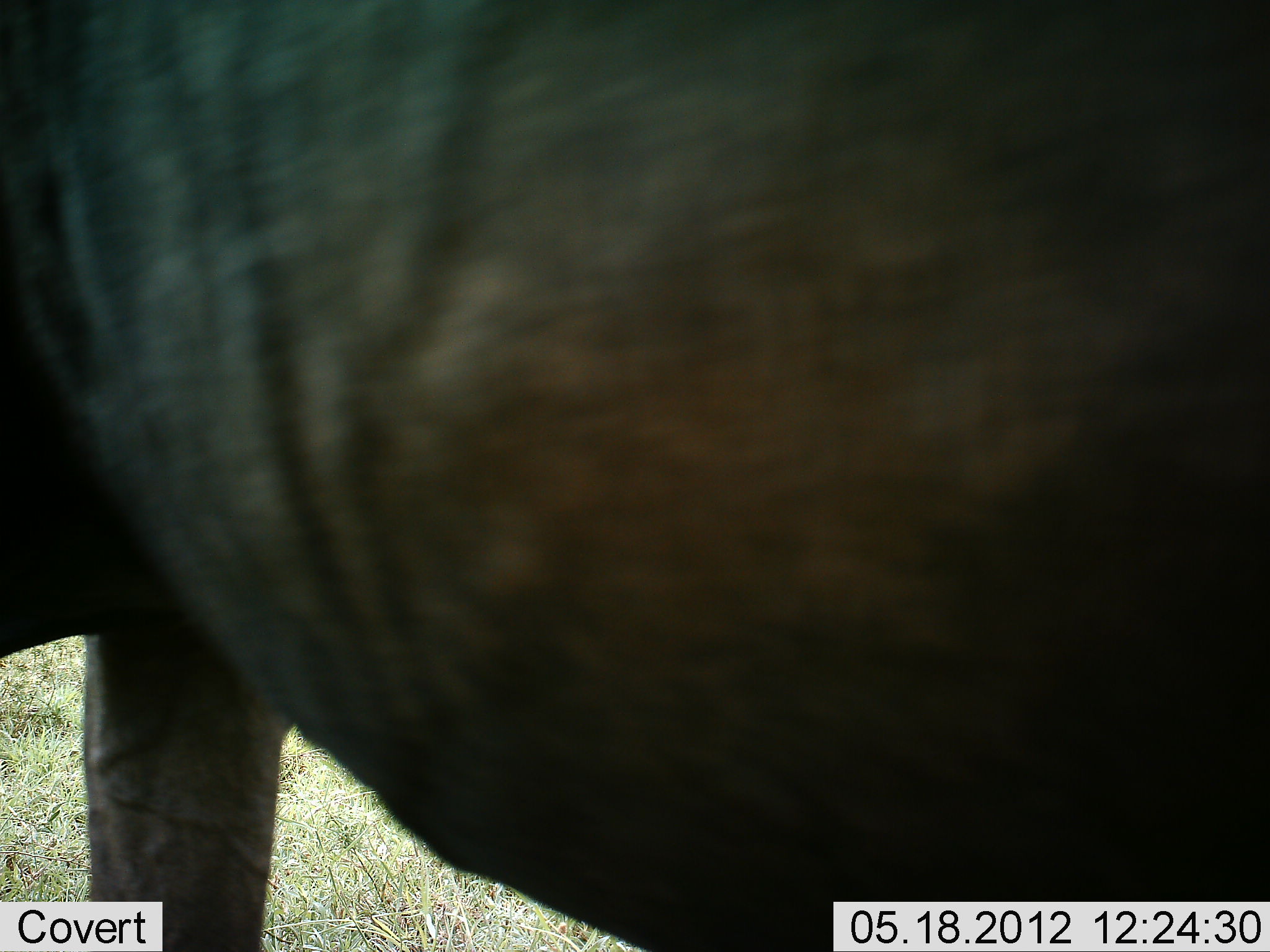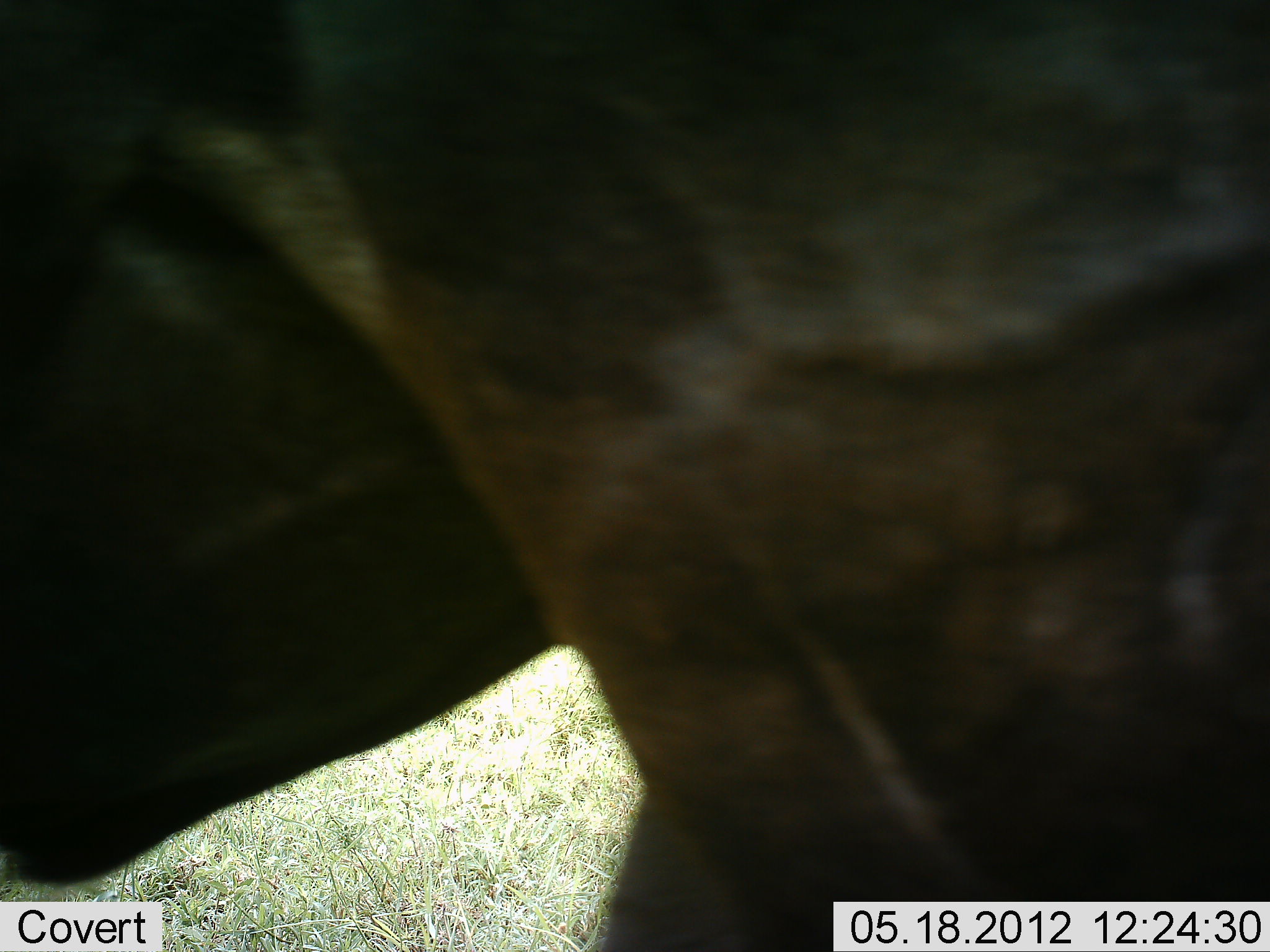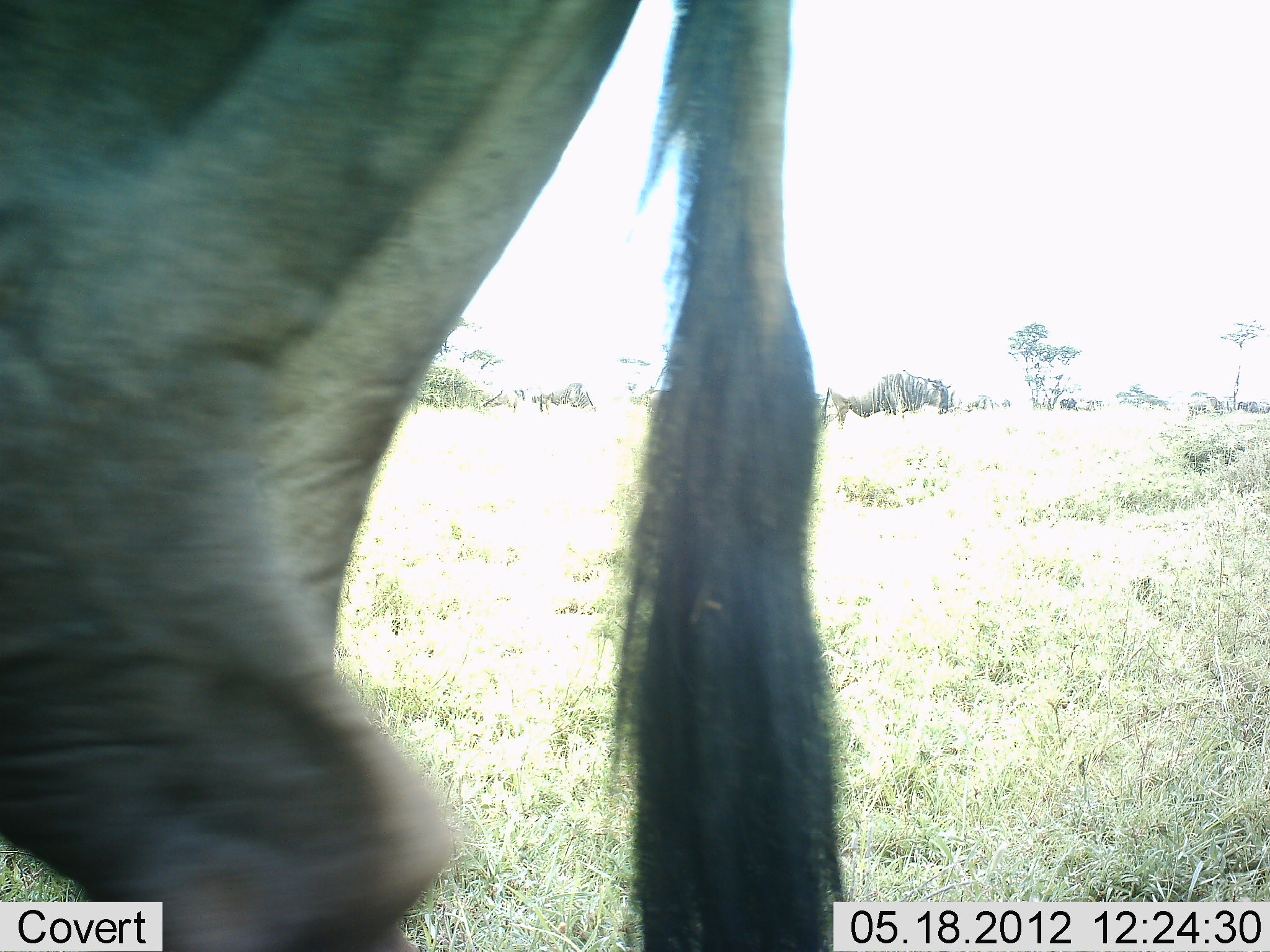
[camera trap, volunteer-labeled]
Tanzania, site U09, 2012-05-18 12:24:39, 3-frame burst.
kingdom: Animalia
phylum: Chordata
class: Mammalia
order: Artiodactyla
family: Bovidae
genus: Connochaetes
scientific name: Connochaetes taurinus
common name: blue wildebeest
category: wildebeest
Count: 1.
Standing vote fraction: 30%.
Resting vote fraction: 0%.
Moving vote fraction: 70%.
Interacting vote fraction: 0%.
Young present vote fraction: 0%.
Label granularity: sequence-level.